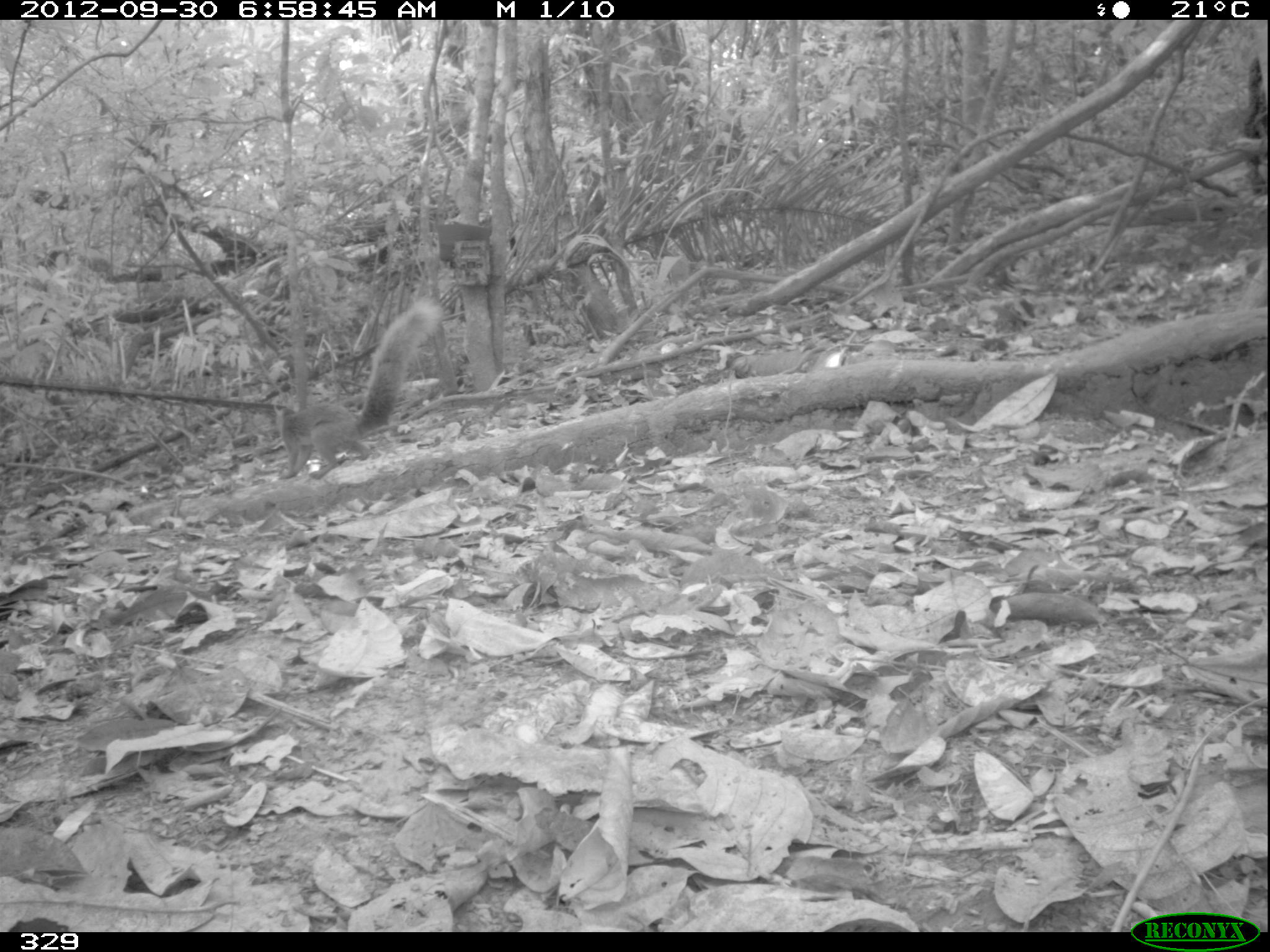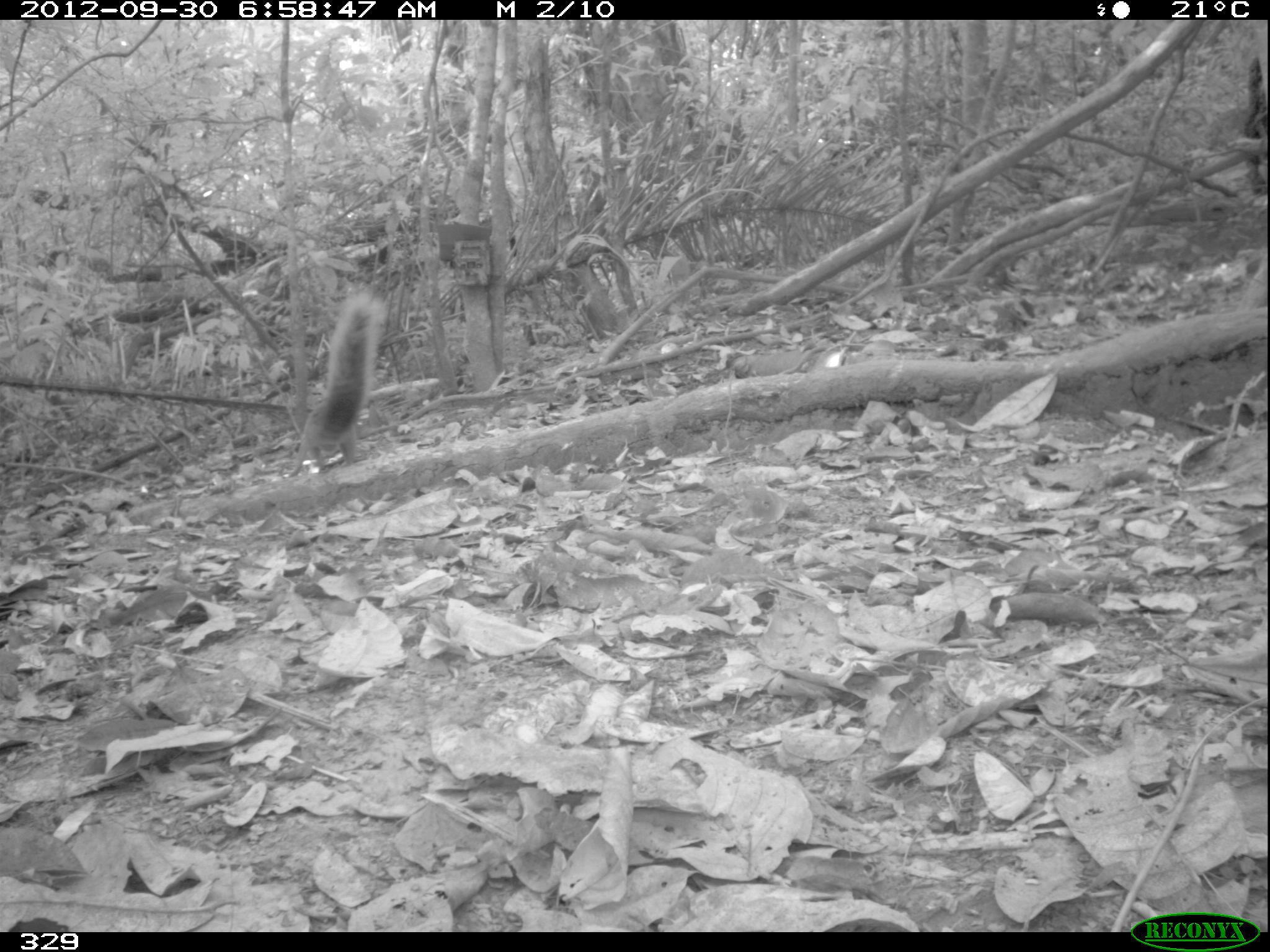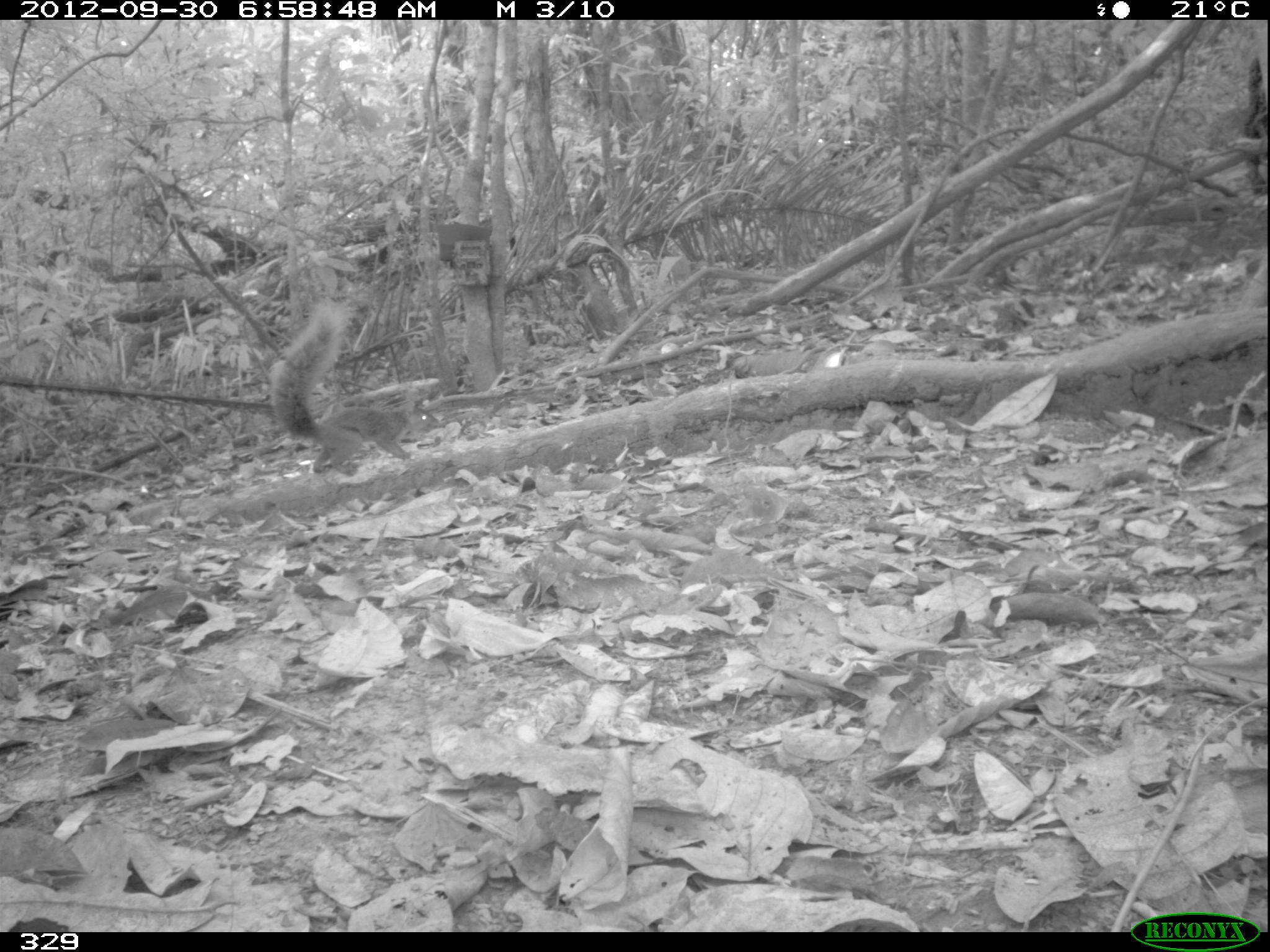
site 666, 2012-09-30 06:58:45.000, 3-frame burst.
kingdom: Animalia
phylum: Chordata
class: Mammalia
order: Rodentia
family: Sciuridae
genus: Sciurus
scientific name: Sciurus spadiceus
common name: southern amazon red squirrel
Sciurus spadiceus (southern amazon red squirrel).